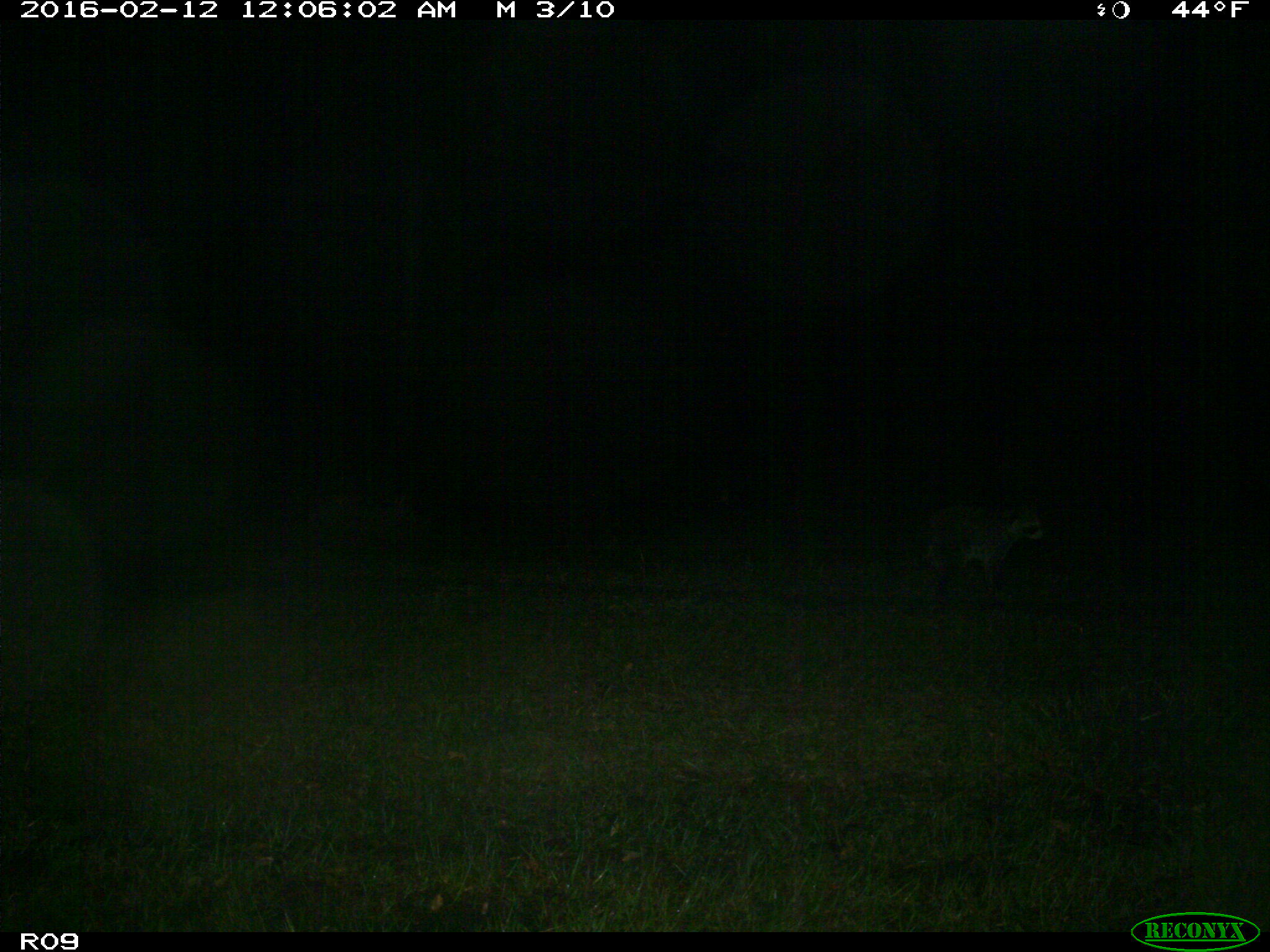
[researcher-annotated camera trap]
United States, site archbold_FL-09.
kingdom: Animalia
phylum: Chordata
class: Mammalia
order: Carnivora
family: Procyonidae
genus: Procyon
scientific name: Procyon lotor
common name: common raccoon